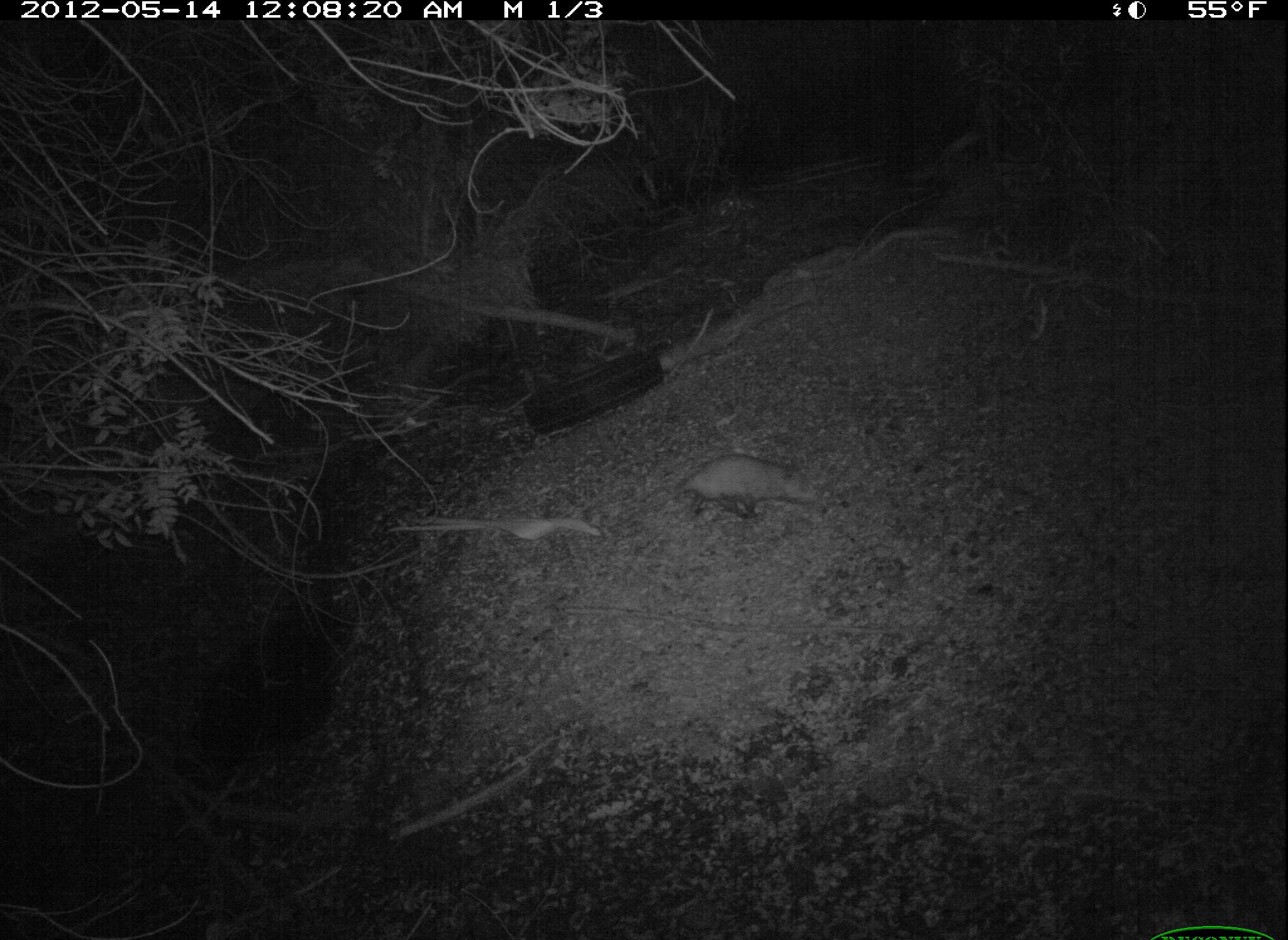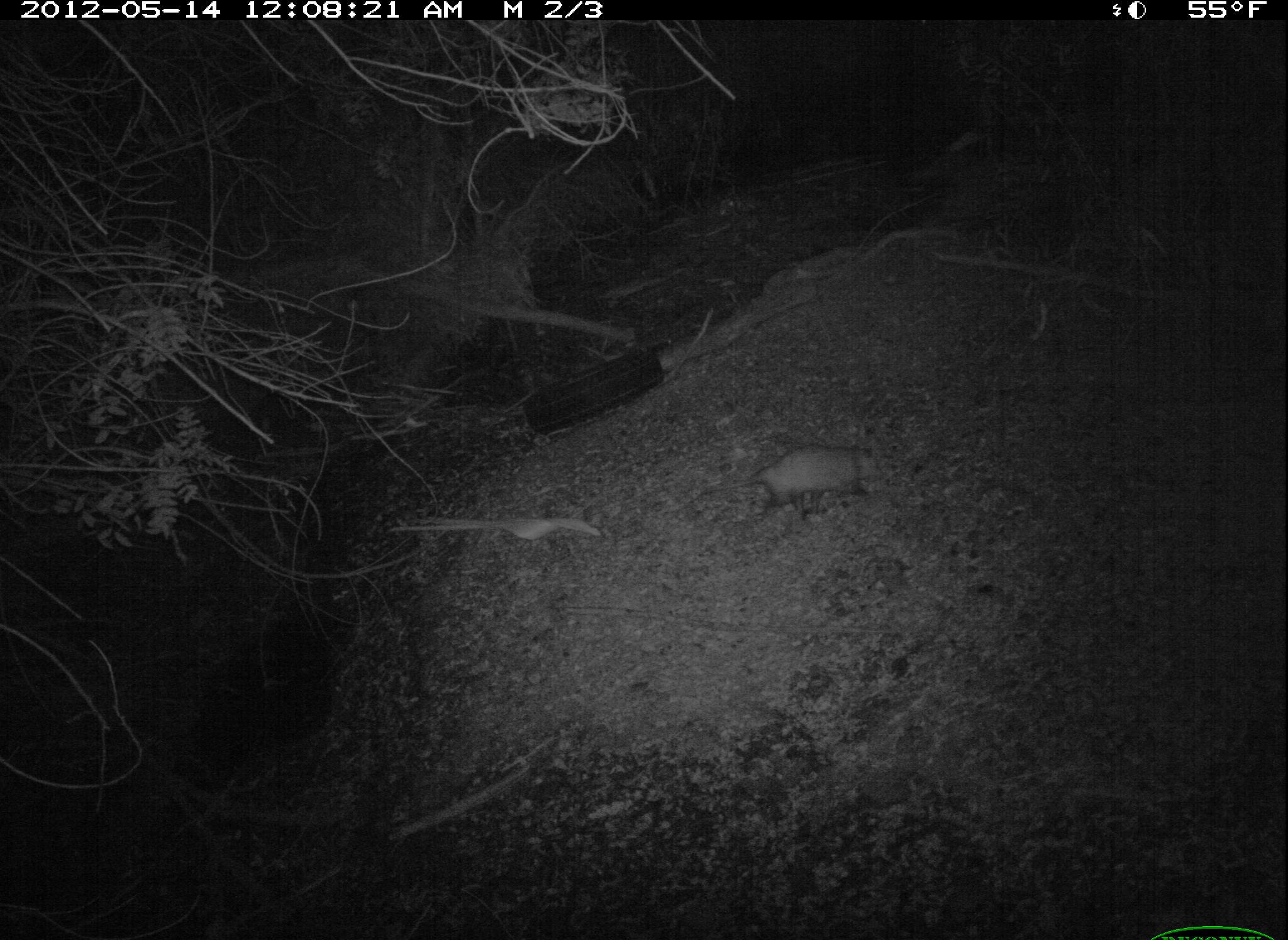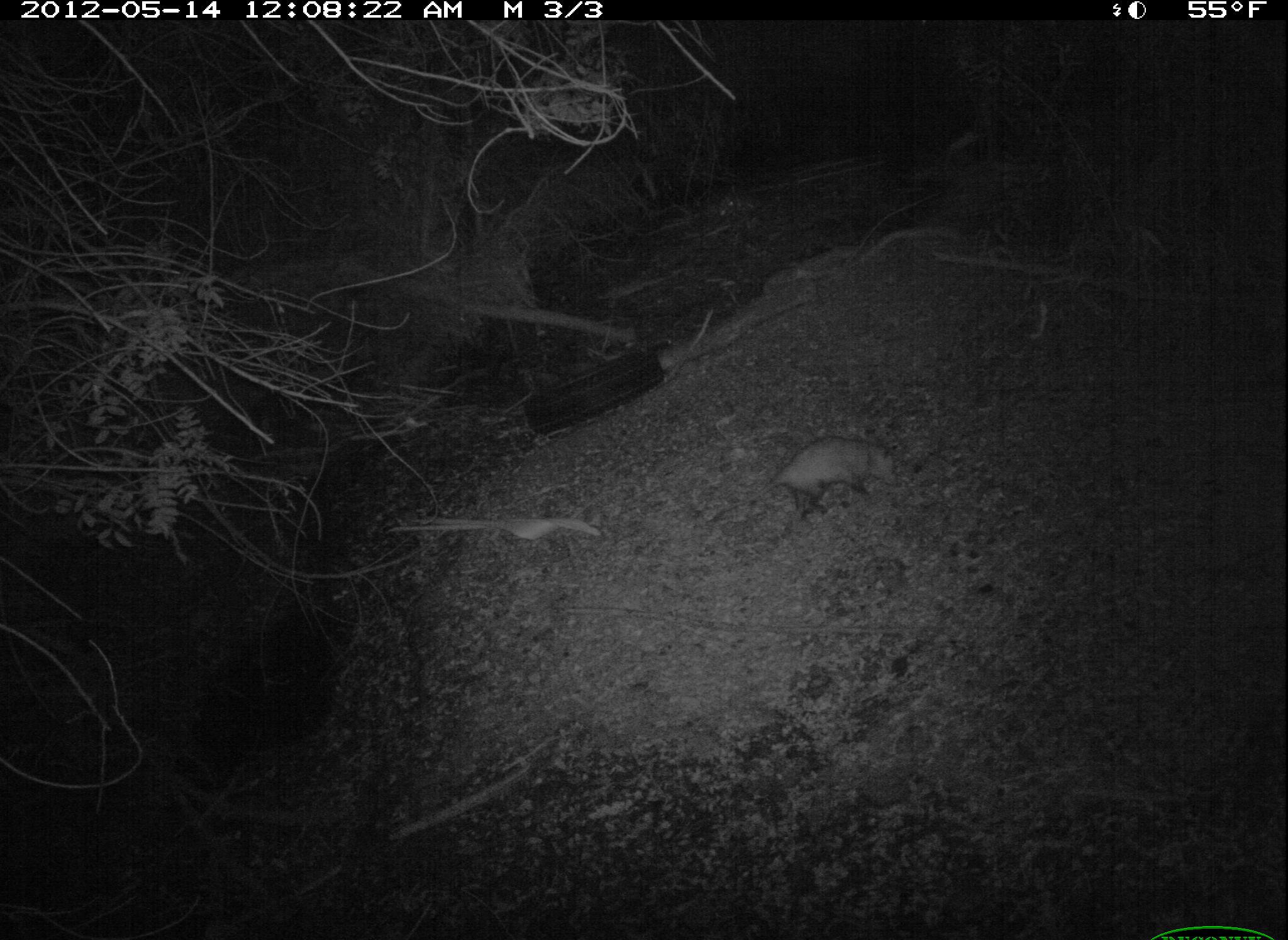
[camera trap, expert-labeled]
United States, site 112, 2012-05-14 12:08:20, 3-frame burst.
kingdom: Animalia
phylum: Chordata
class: Mammalia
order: Didelphimorphia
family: Didelphidae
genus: Didelphis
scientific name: Didelphis virginiana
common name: virginia opossum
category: opossum